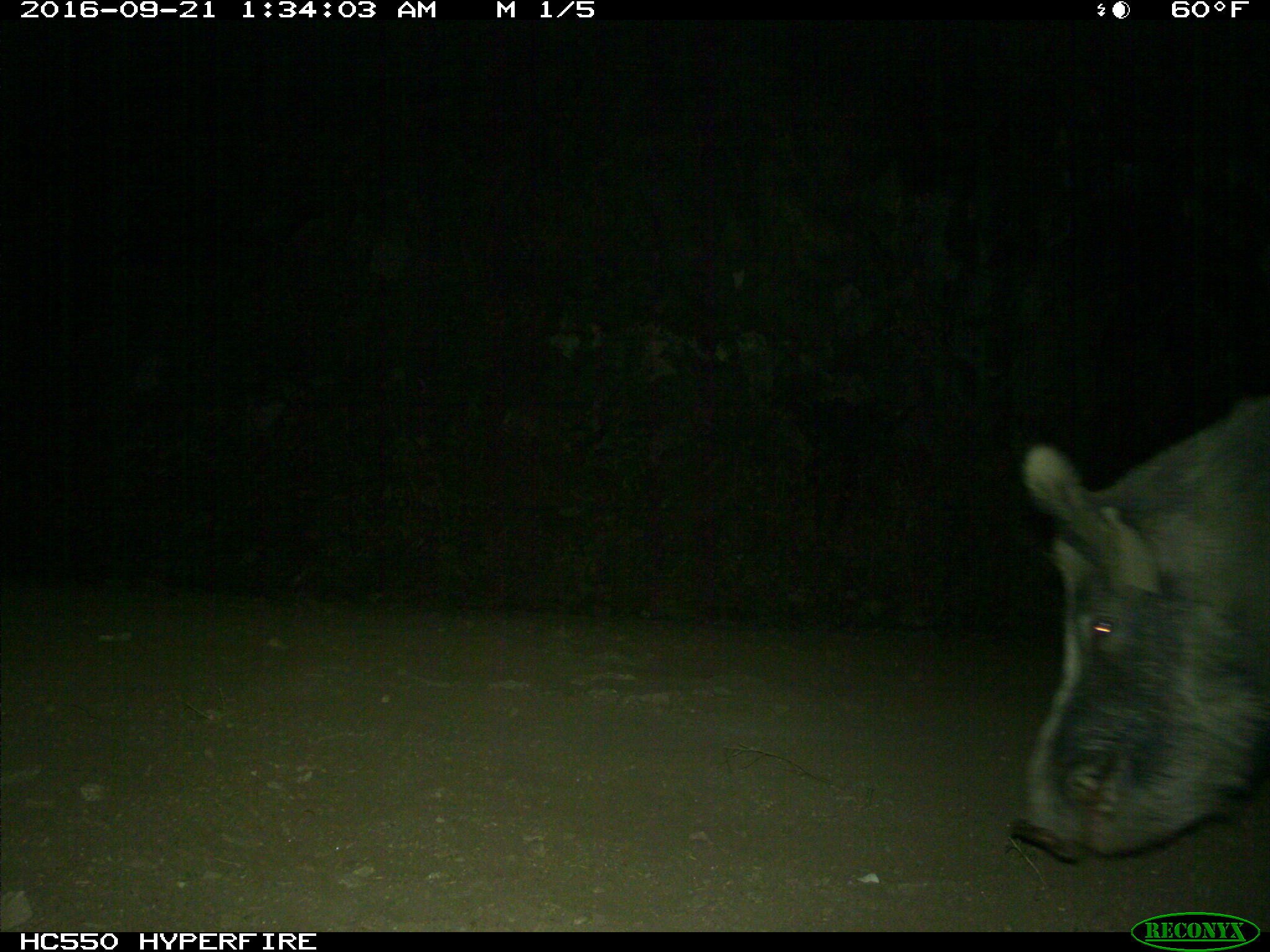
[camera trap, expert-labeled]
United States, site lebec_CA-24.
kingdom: Animalia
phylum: Chordata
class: Mammalia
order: Artiodactyla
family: Suidae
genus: Sus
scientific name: Sus scrofa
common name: wild boar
Sus scrofa (wild boar).